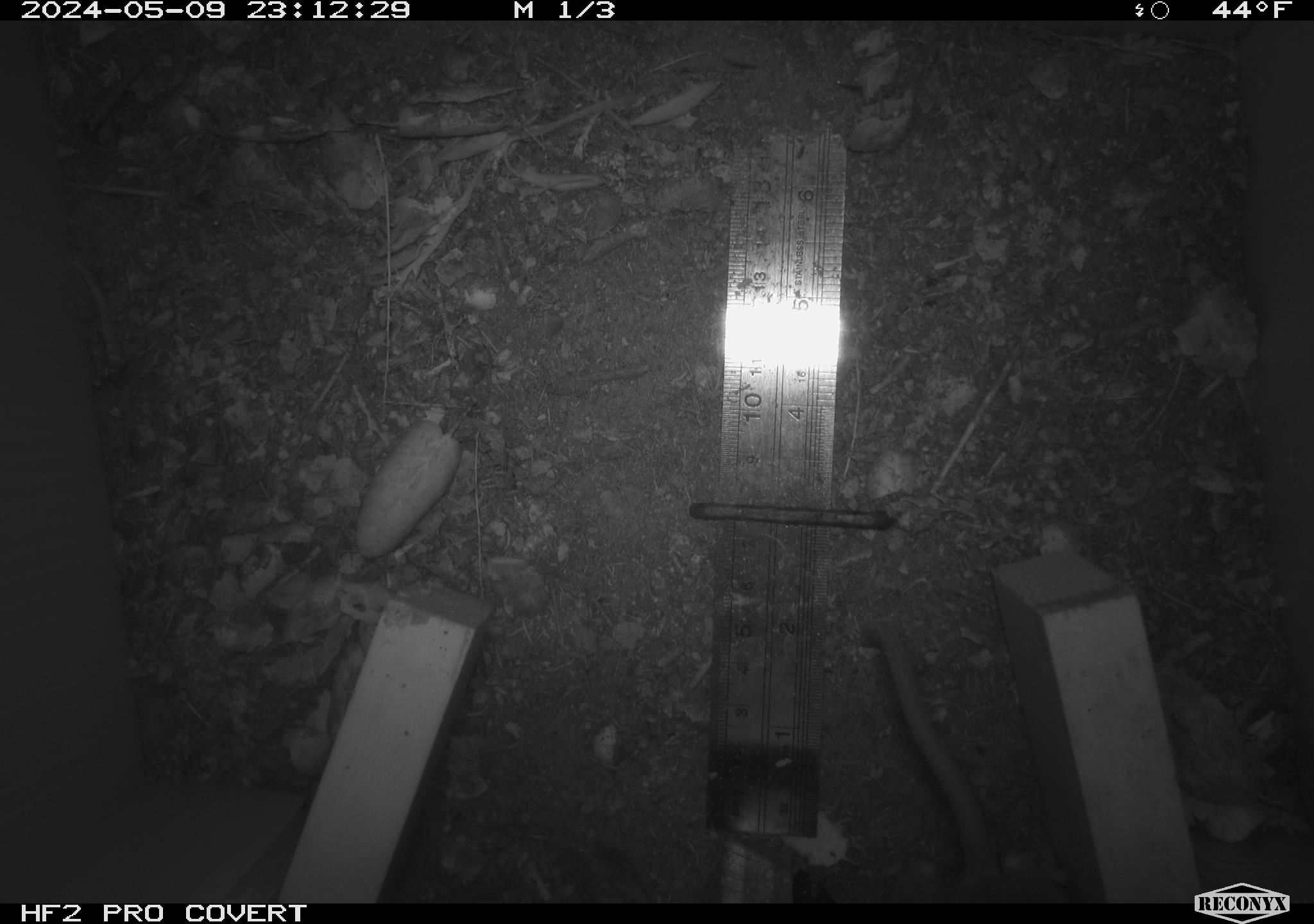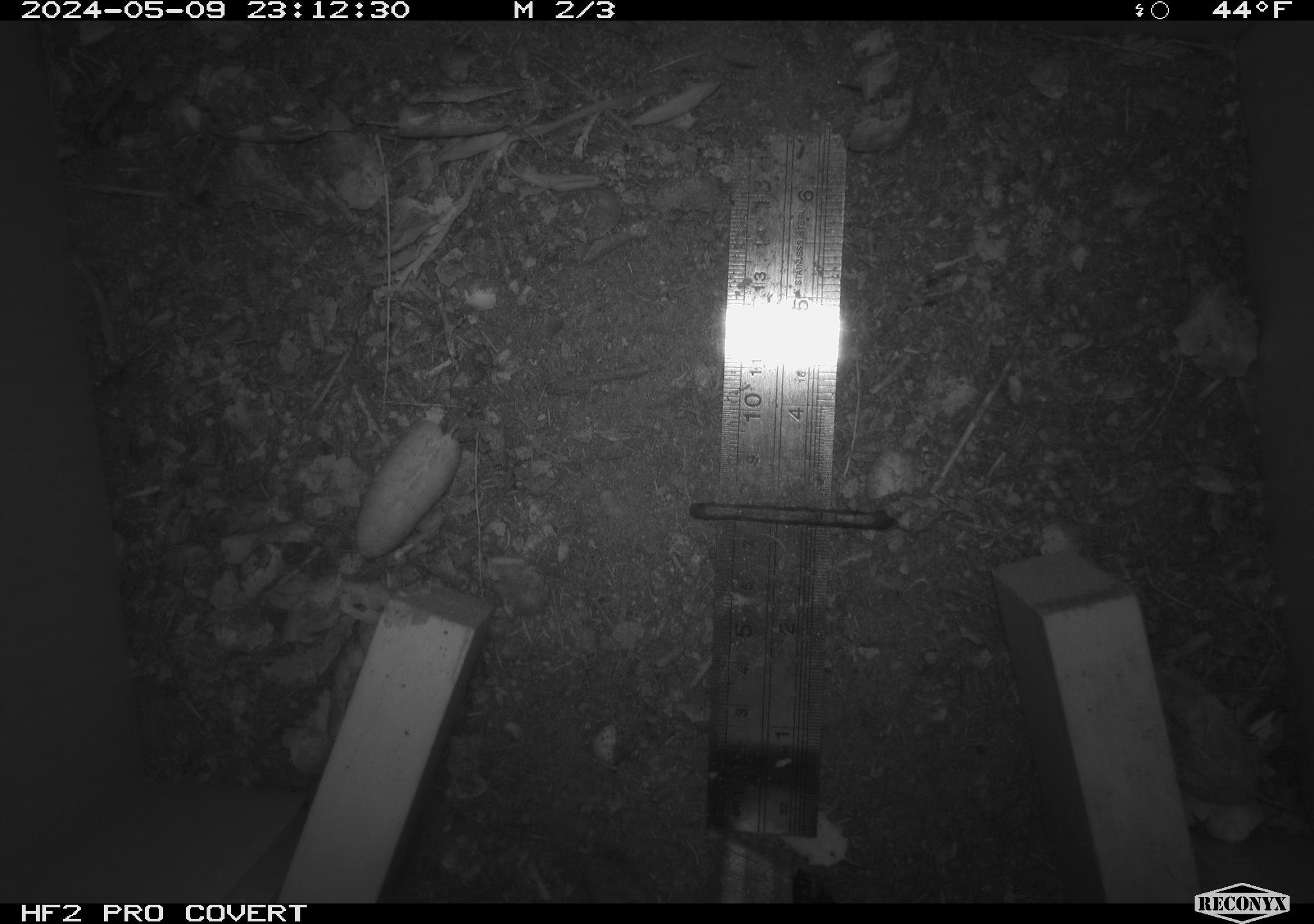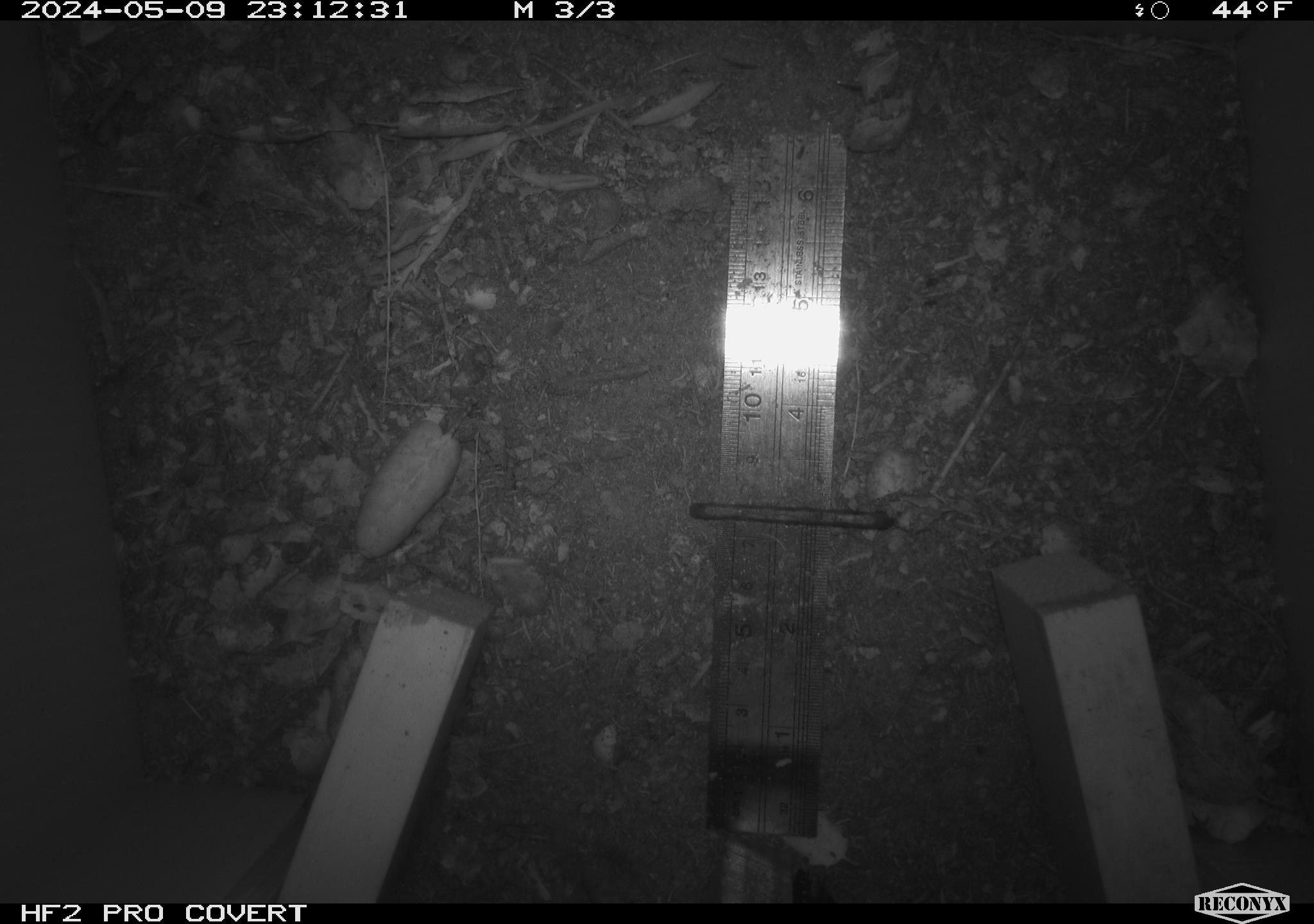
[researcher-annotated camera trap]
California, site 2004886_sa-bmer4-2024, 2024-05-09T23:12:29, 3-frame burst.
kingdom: Animalia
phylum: Chordata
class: Mammalia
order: Rodentia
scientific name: Rodentia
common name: mouse species